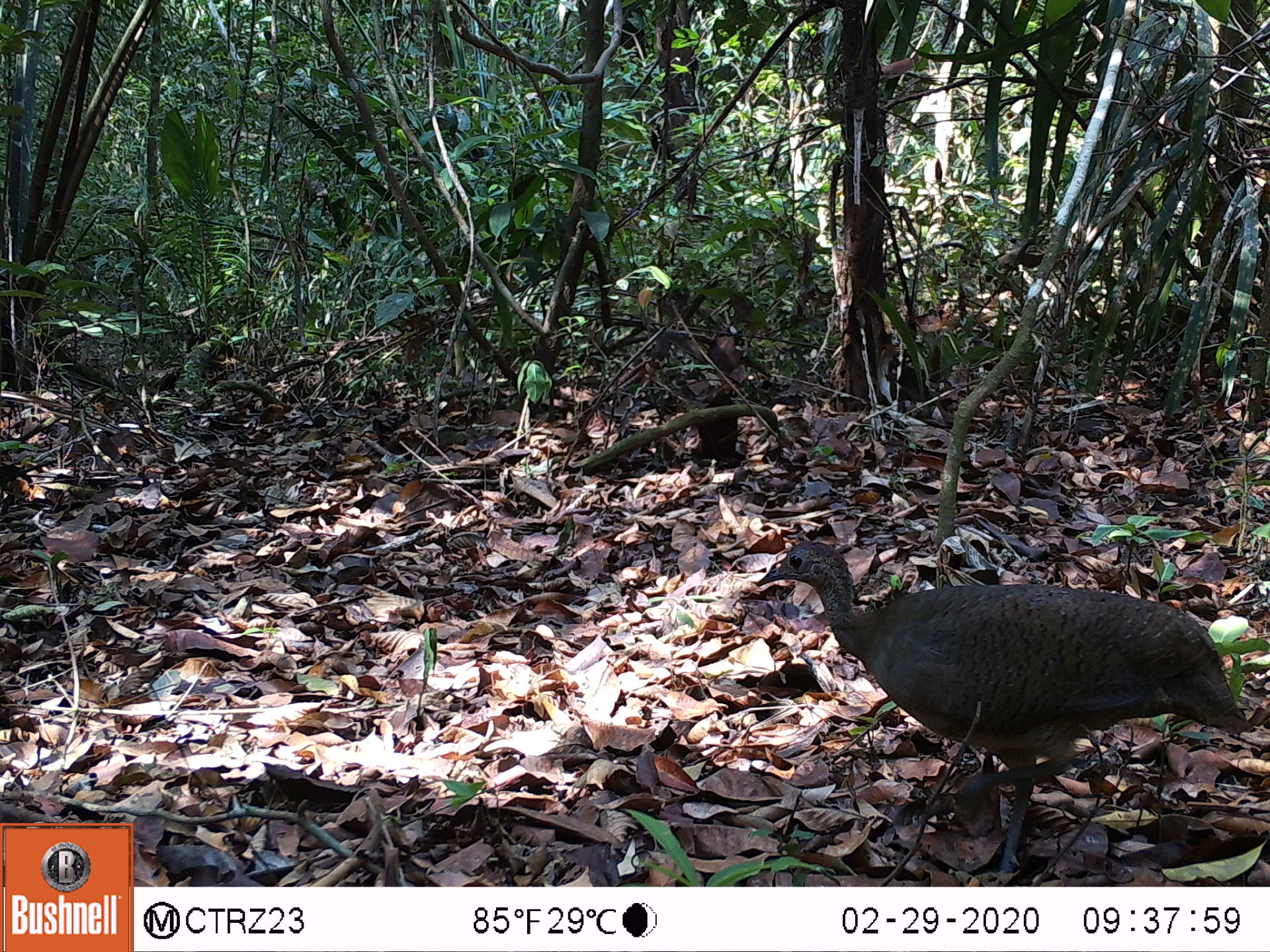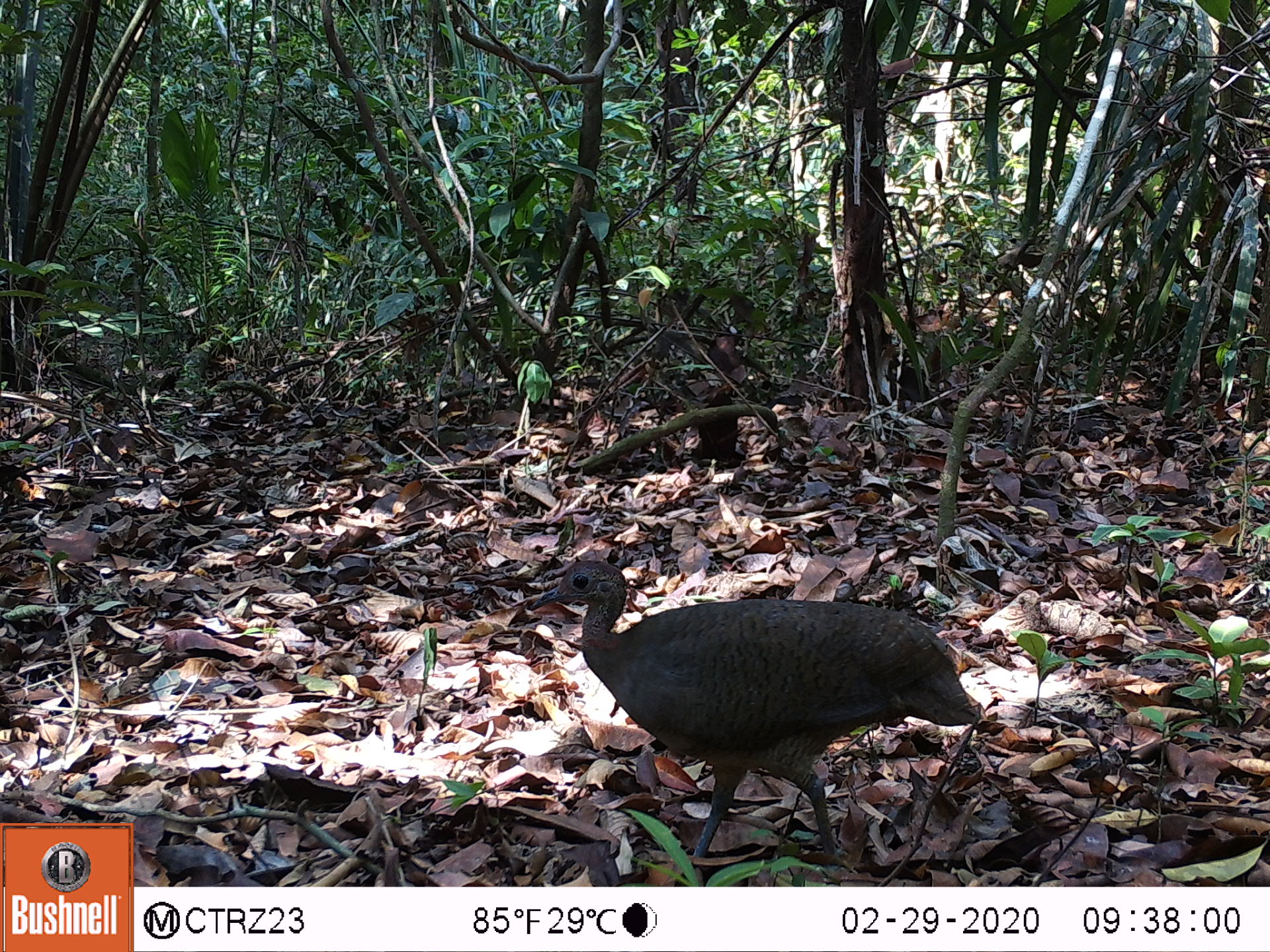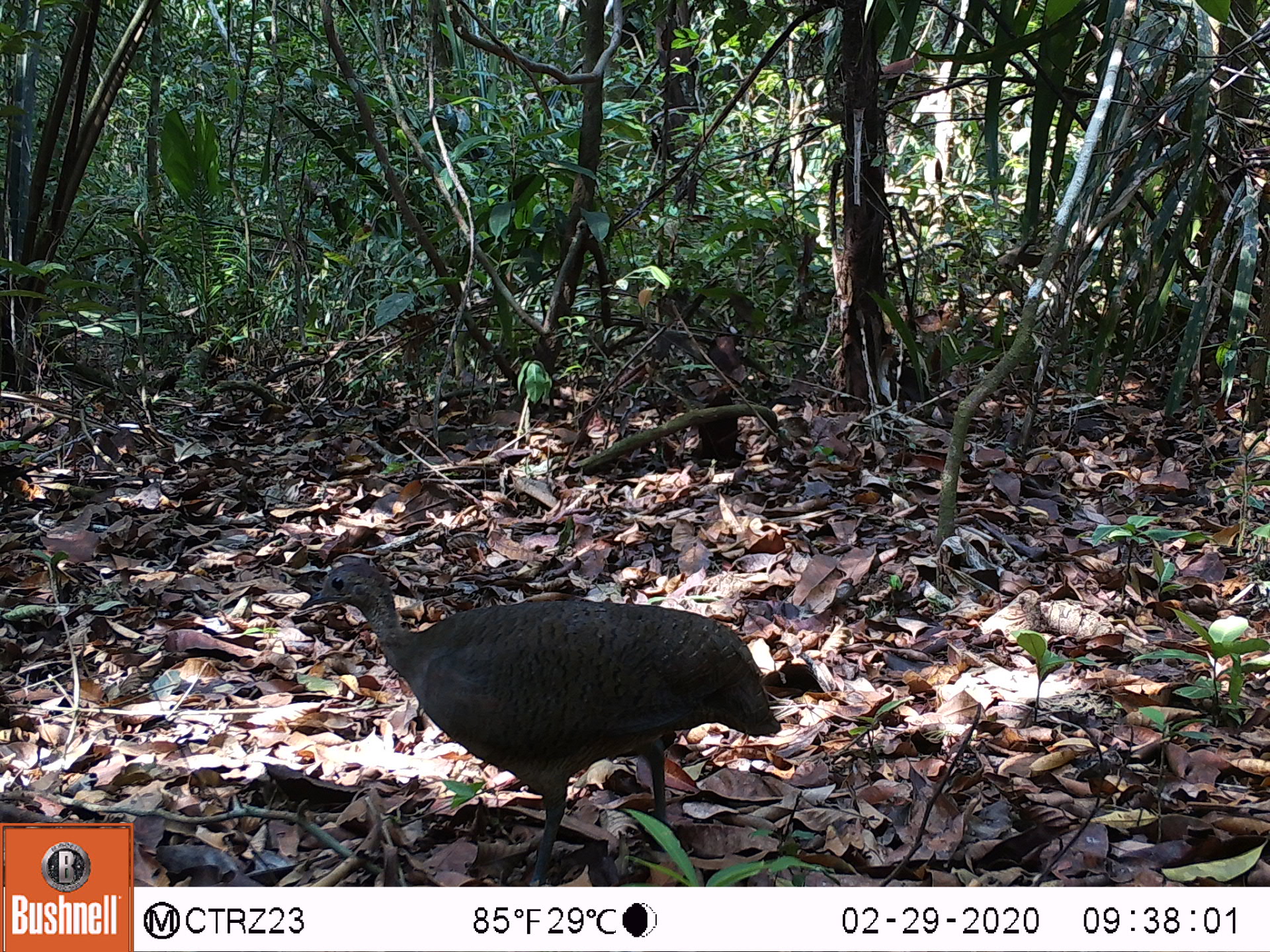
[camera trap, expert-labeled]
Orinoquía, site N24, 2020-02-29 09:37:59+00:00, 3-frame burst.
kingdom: Animalia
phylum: Chordata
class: Aves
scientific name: Aves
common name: bird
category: unknown bird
Unknown bird (bird) (Aves).